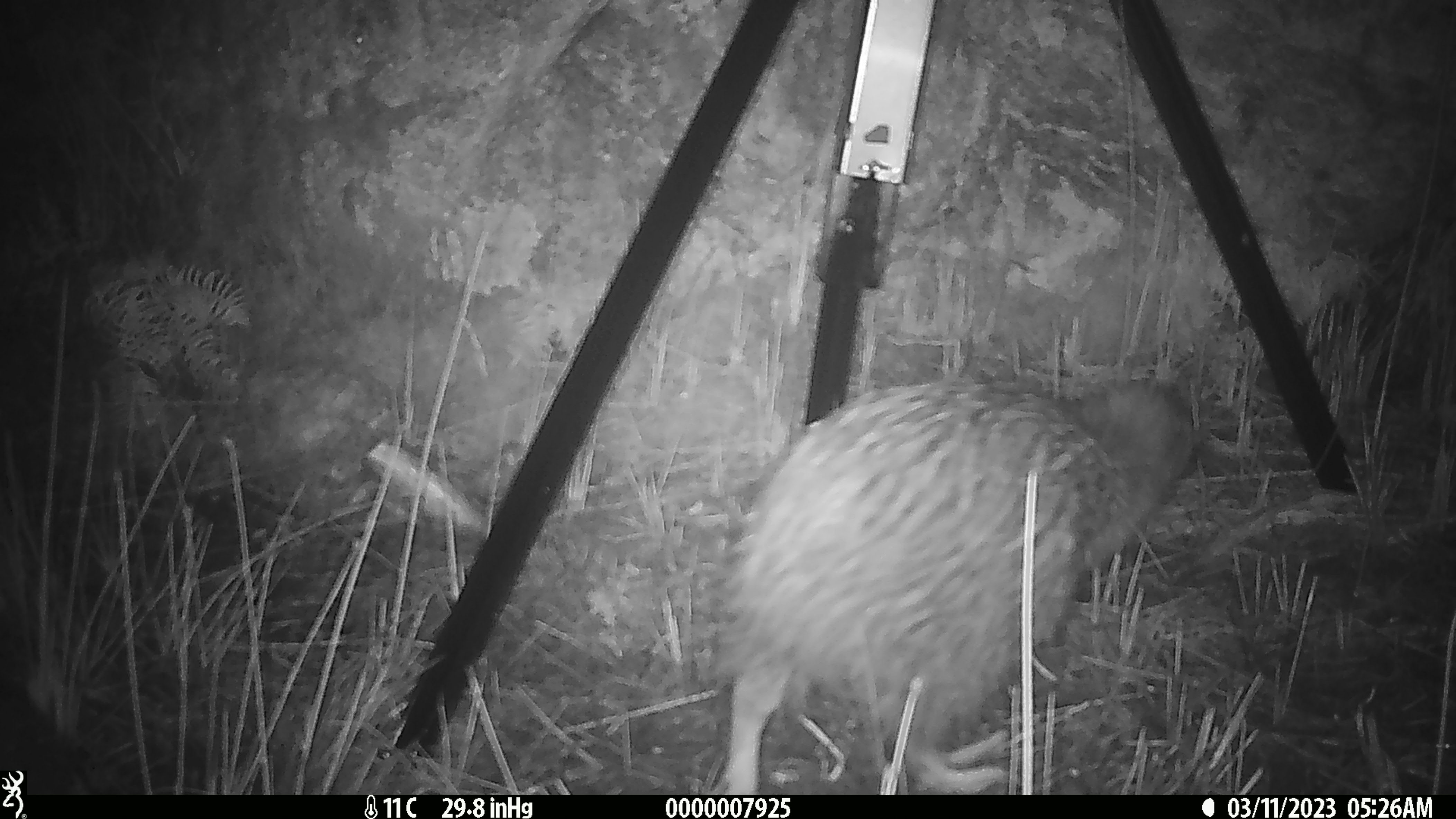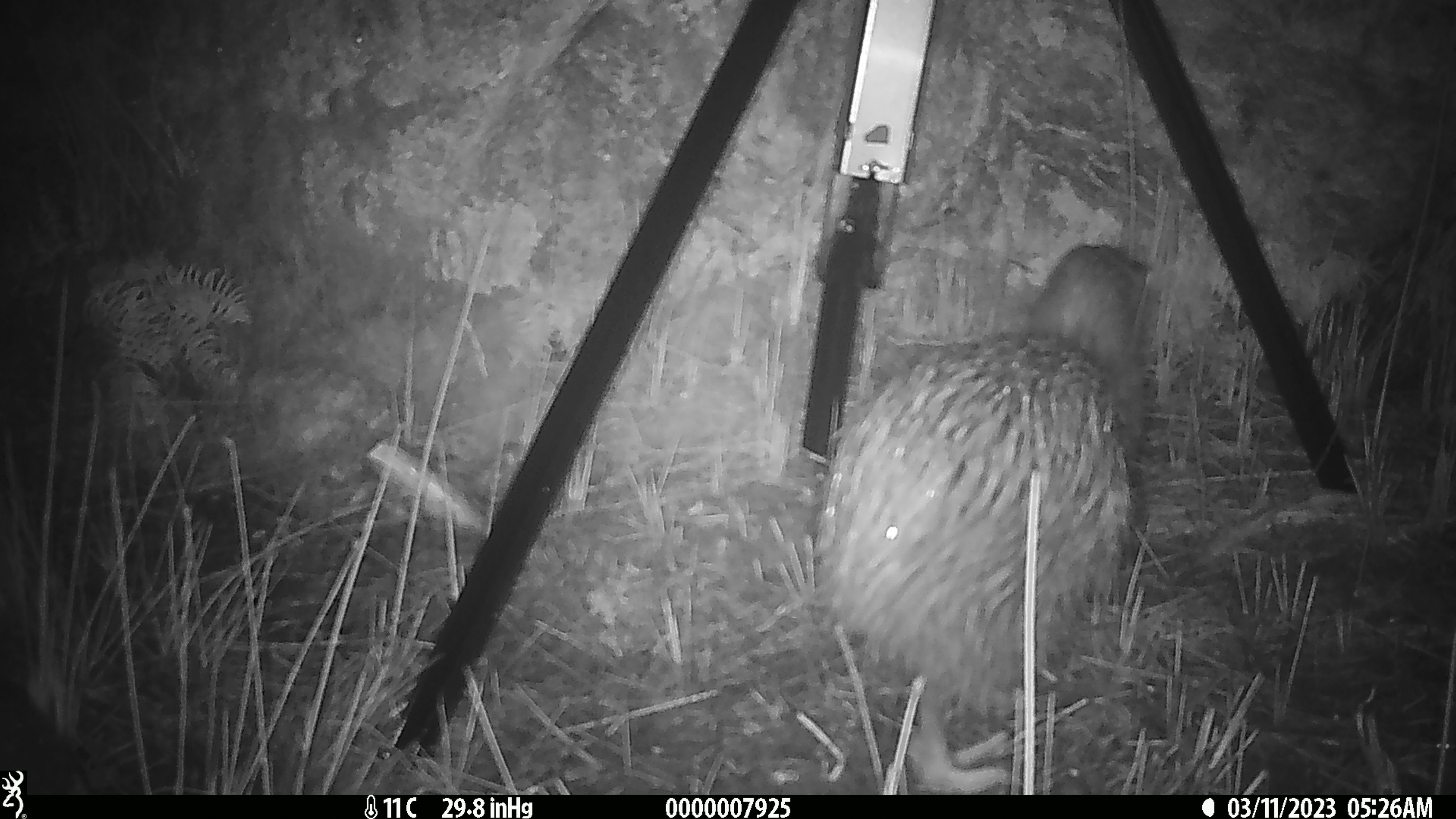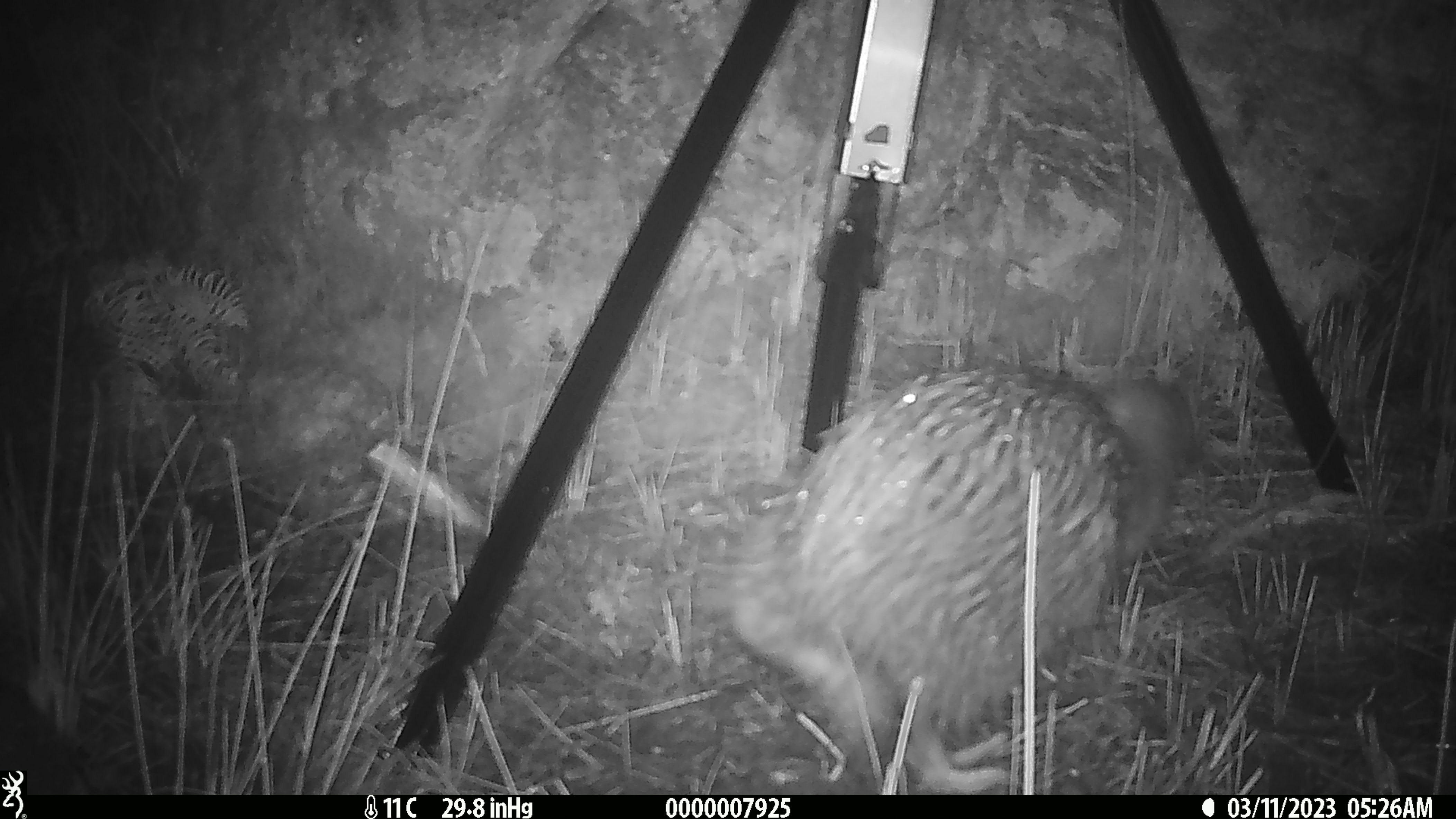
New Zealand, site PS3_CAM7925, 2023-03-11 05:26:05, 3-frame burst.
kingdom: Animalia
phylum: Chordata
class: Aves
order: Apterygiformes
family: Apterygidae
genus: Apteryx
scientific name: Apteryx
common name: kiwi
Kiwi (Apteryx).